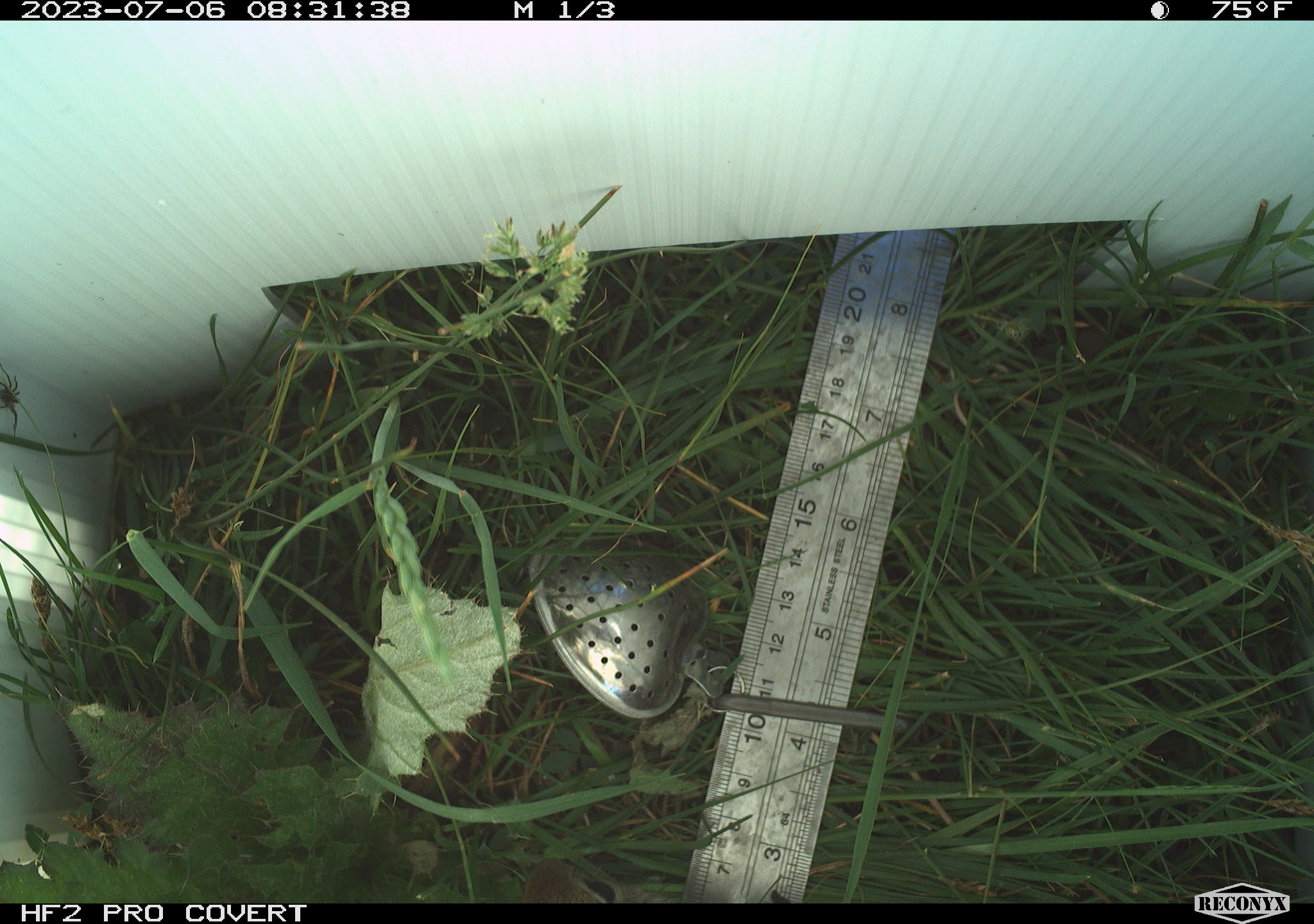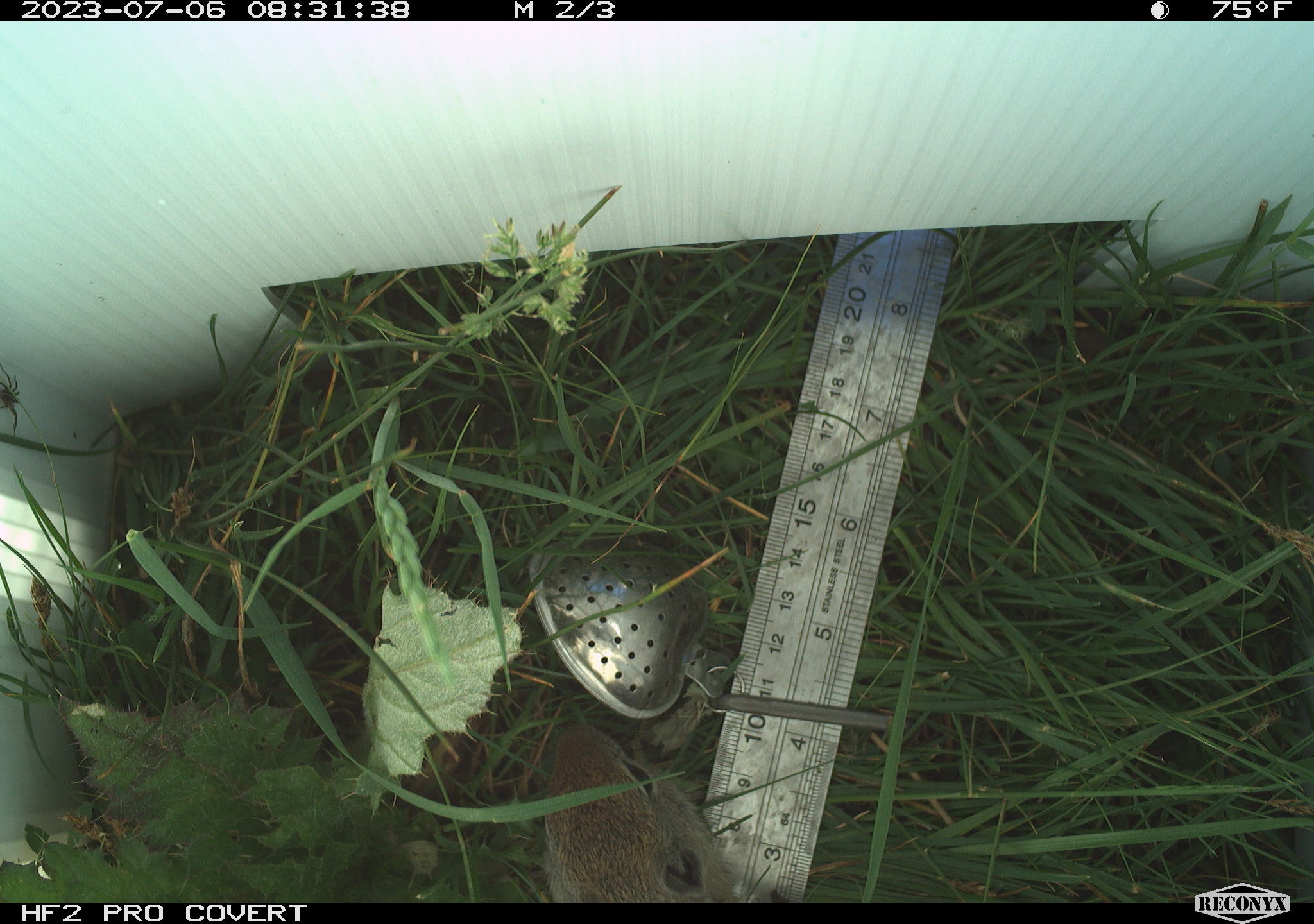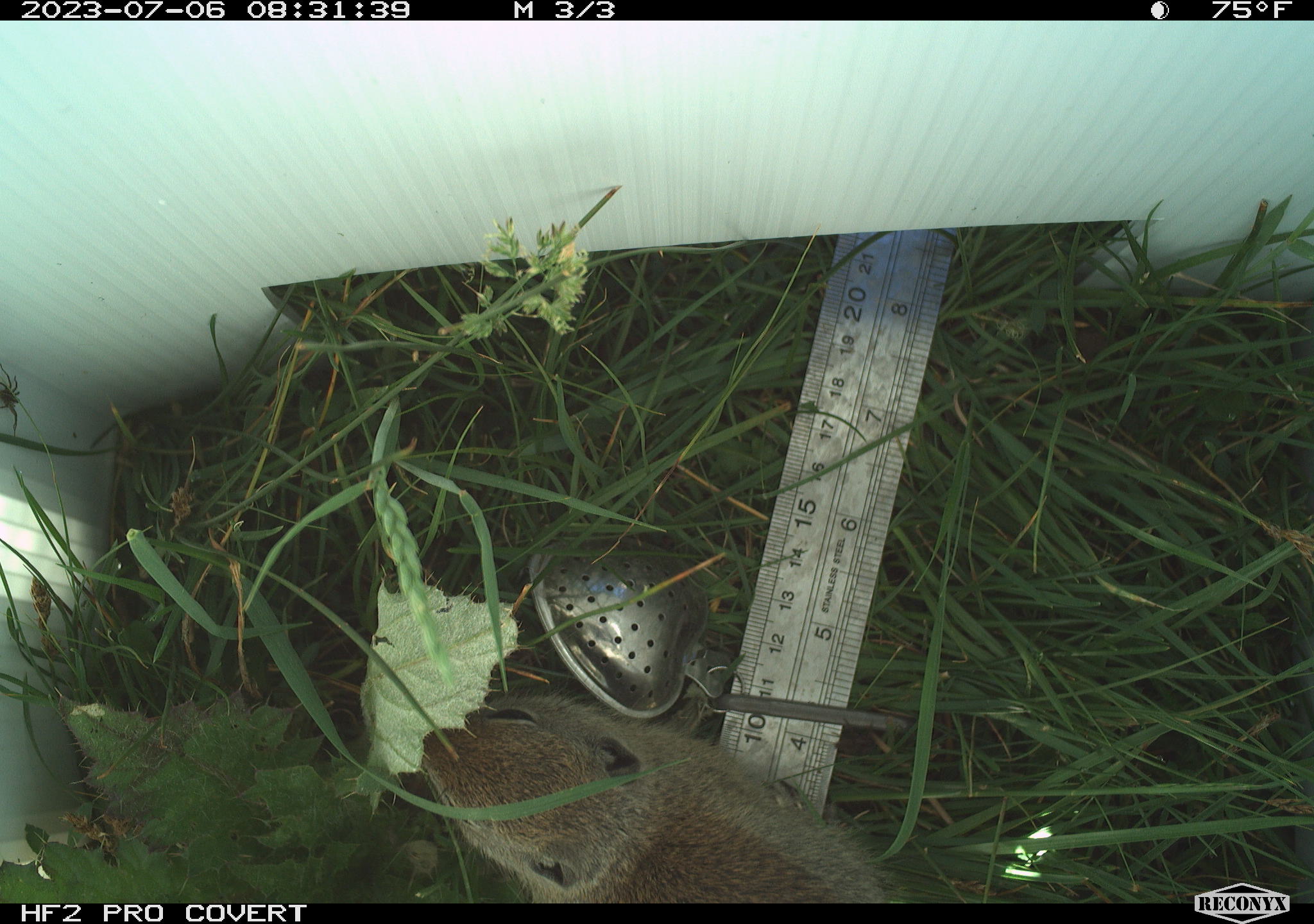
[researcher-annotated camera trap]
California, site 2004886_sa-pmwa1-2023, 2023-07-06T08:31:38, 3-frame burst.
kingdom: Animalia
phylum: Chordata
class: Mammalia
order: Rodentia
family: Sciuridae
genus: Urocitellus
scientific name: Urocitellus beldingi beldingi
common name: belding's ground squirrel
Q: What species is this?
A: Belding's ground squirrel (Urocitellus beldingi beldingi).